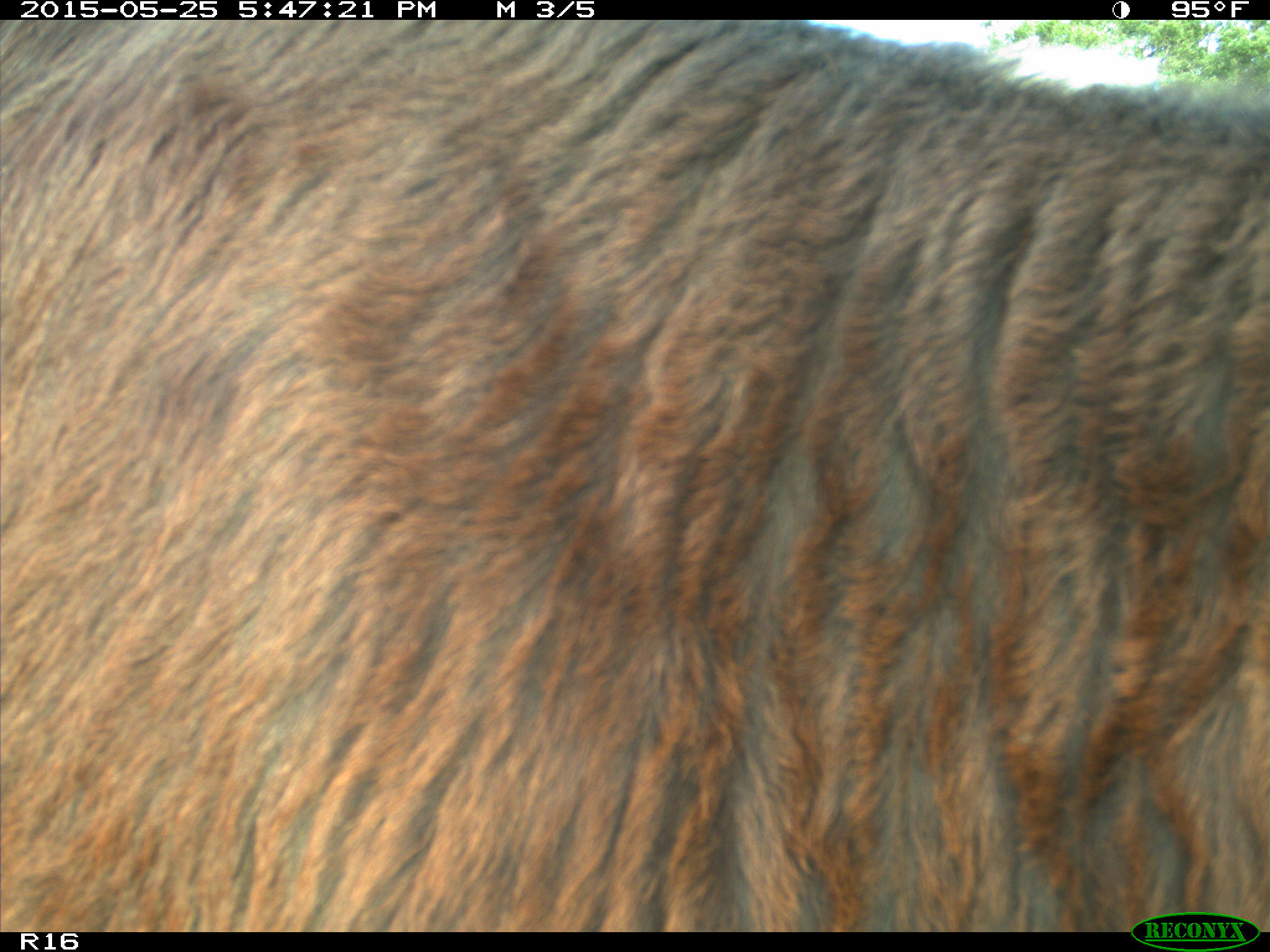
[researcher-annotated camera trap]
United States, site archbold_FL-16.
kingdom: Animalia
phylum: Chordata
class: Mammalia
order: Artiodactyla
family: Bovidae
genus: Bos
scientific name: Bos taurus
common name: domestic cow